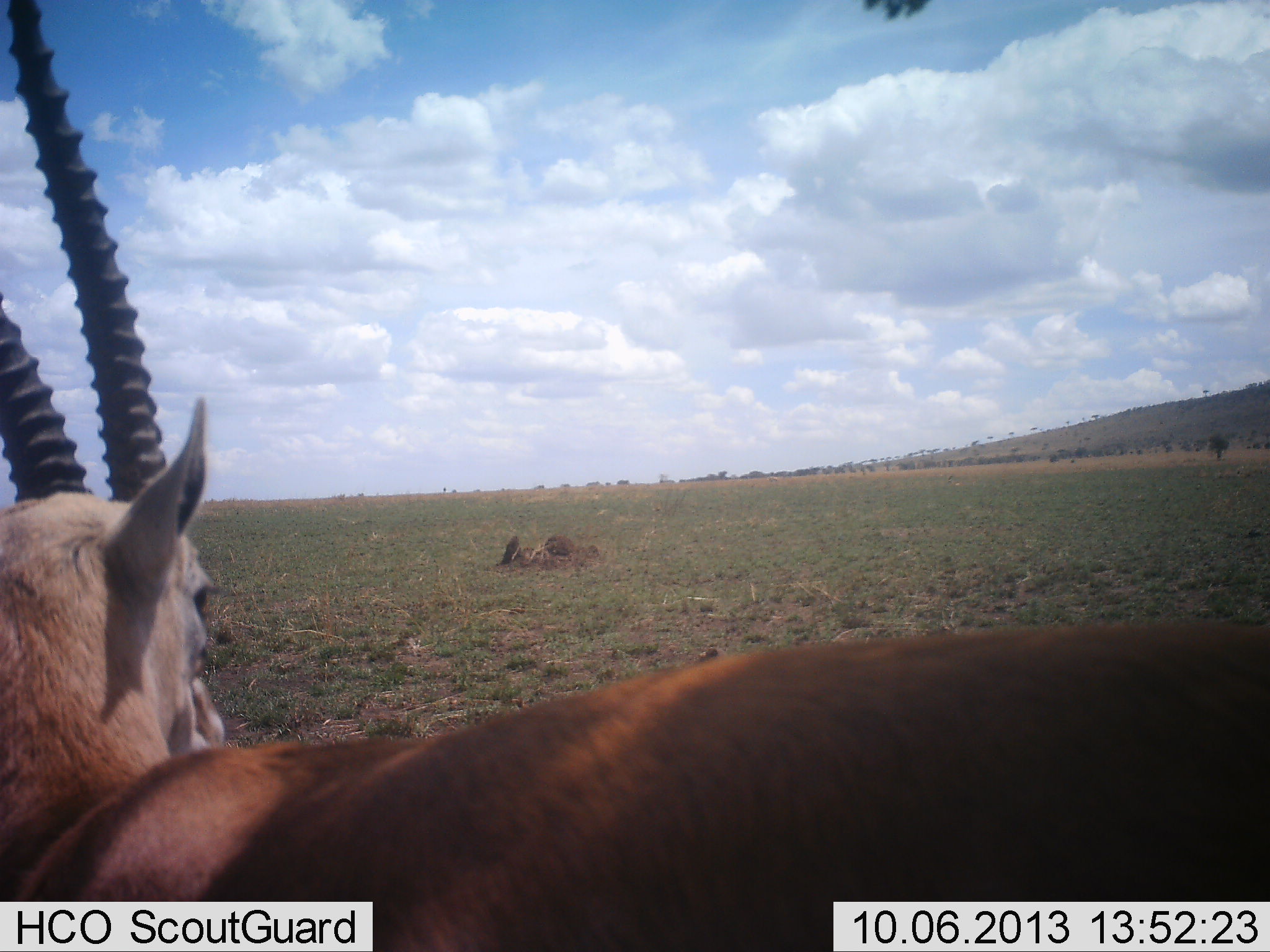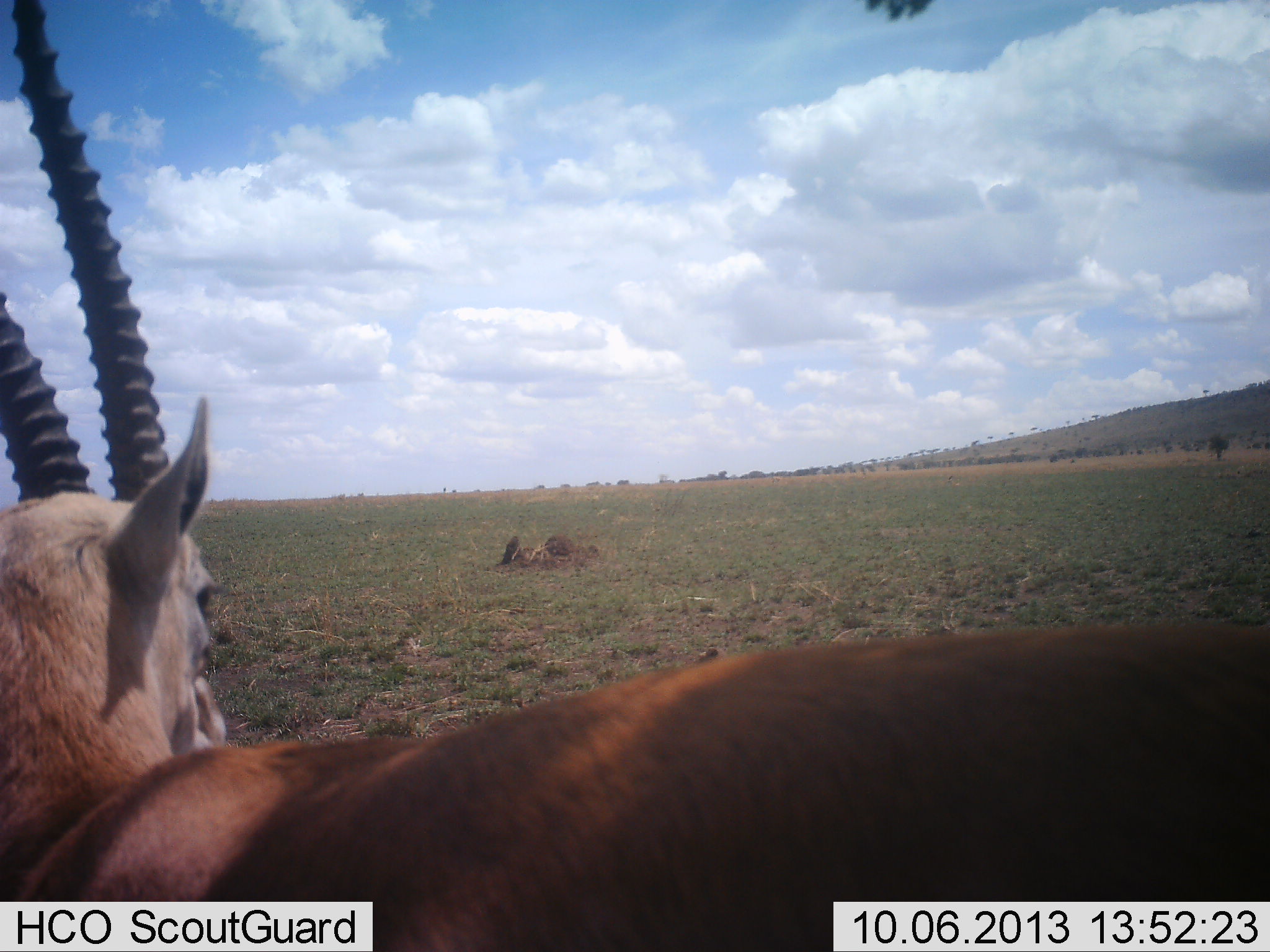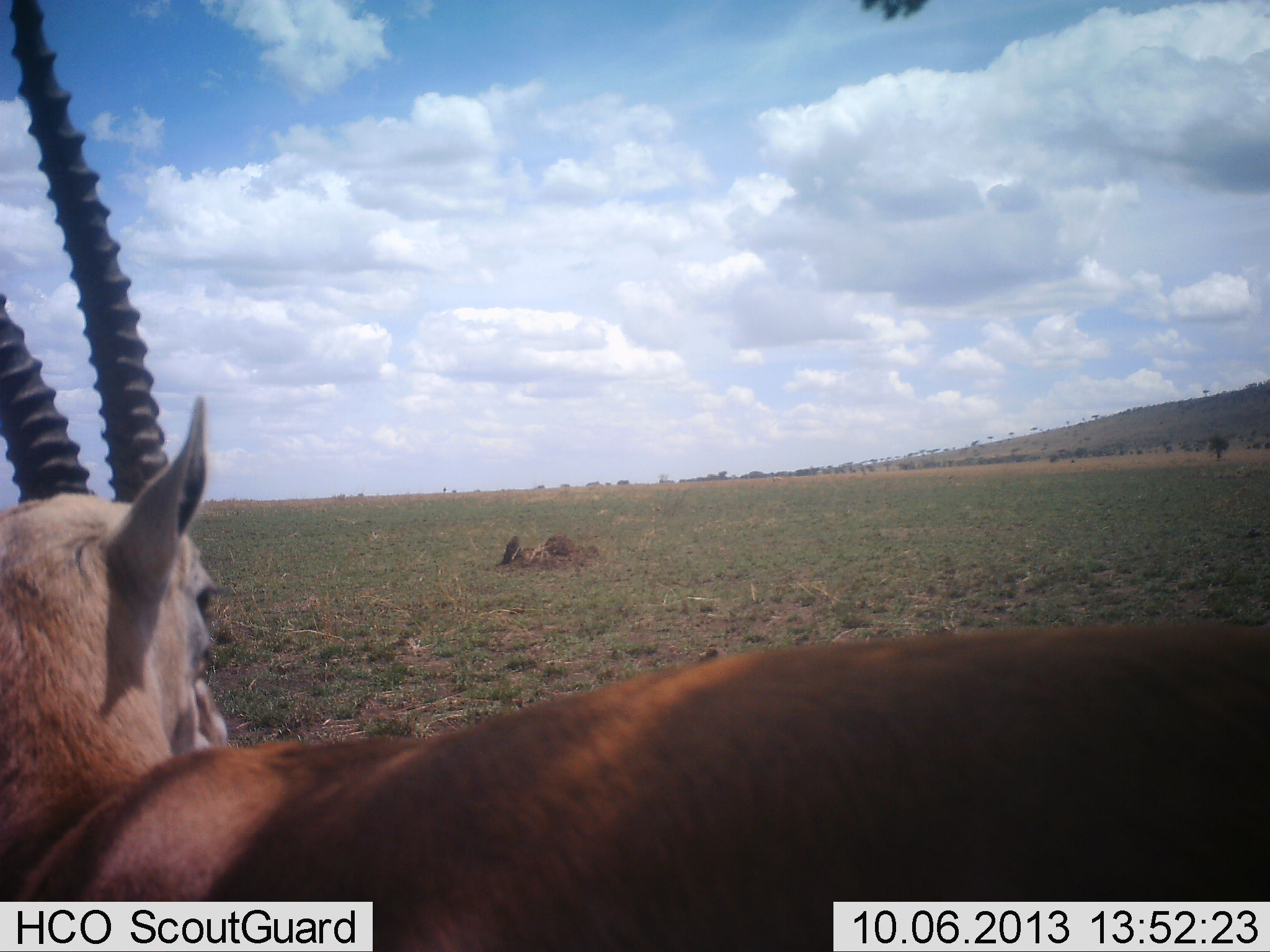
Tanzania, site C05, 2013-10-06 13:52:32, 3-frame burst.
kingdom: Animalia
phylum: Chordata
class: Mammalia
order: Artiodactyla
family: Bovidae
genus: Nanger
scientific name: Nanger granti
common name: grant's gazelle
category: gazellegrants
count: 1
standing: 94%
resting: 6%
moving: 0%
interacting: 0%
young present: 0%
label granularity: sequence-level